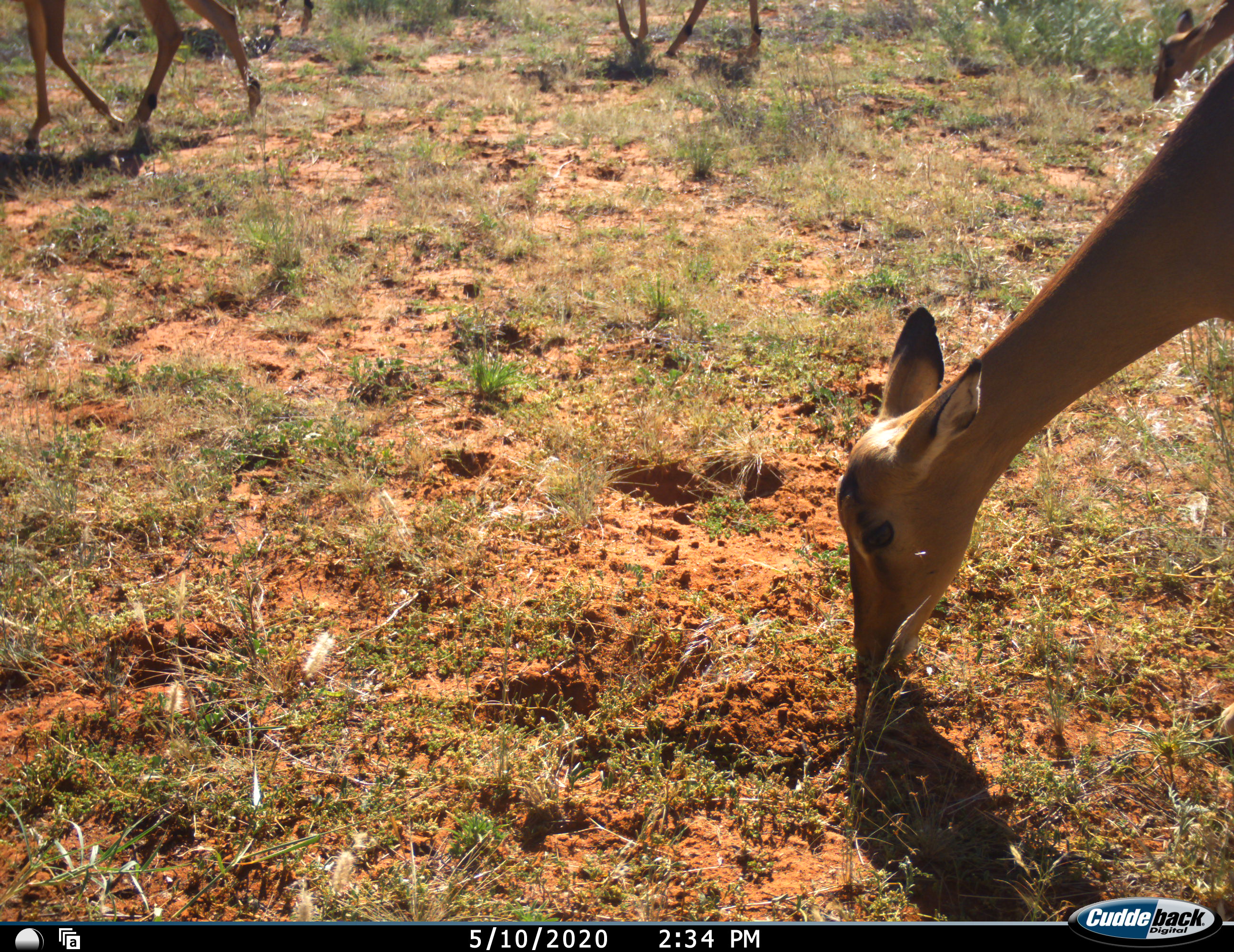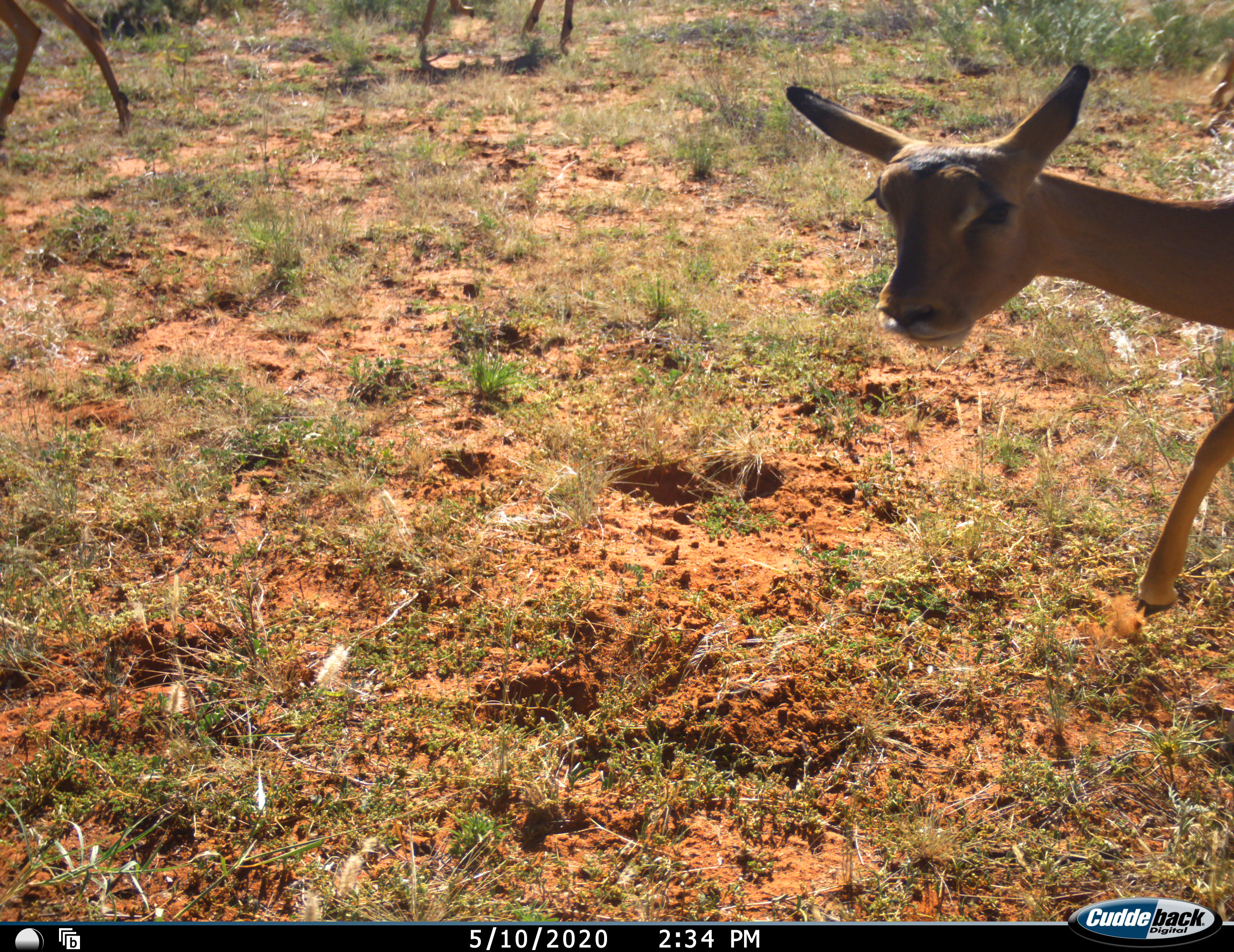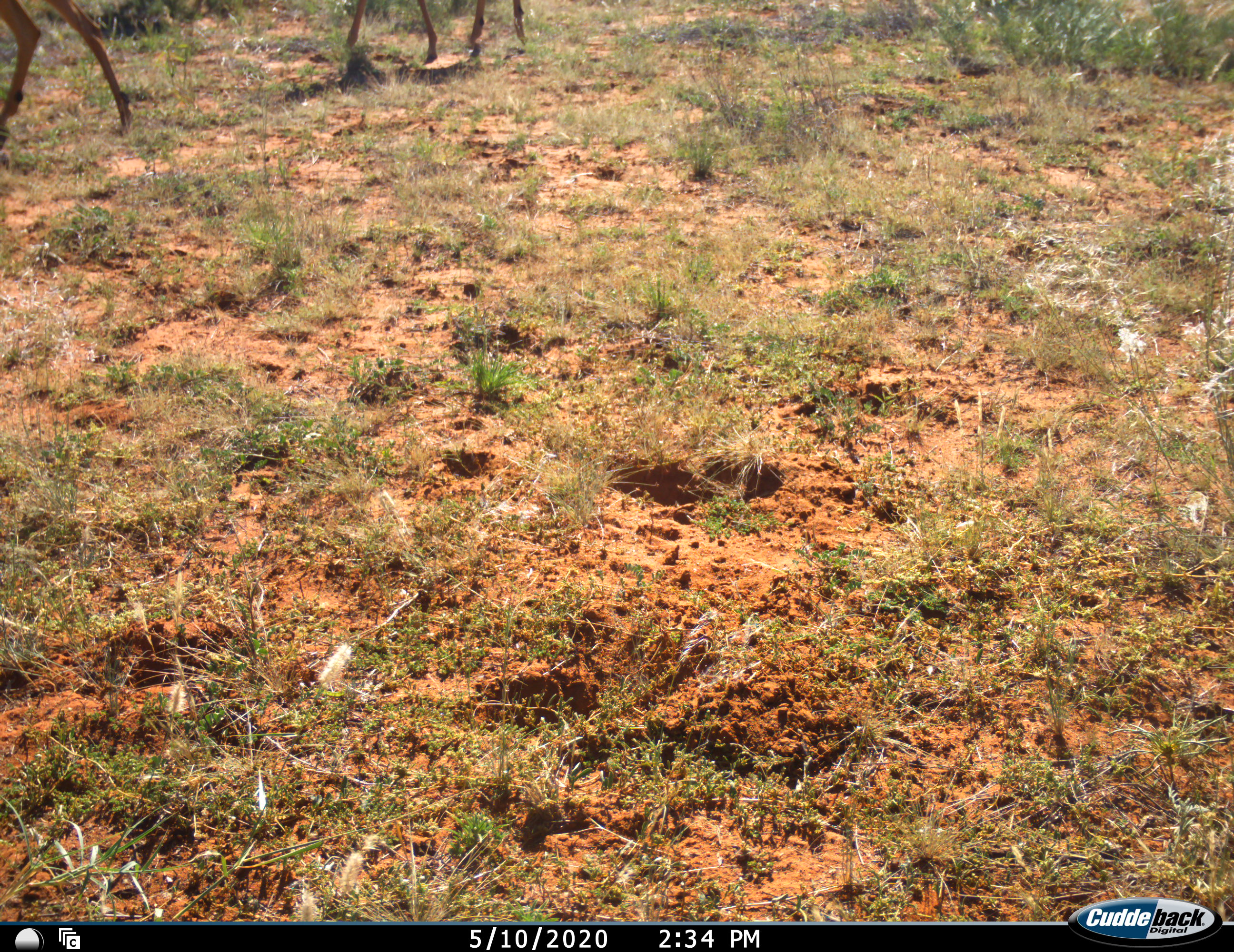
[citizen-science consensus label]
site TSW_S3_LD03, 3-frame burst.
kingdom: Animalia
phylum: Chordata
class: Mammalia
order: Artiodactyla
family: Bovidae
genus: Aepyceros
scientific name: Aepyceros melampus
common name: impala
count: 4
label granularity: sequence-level